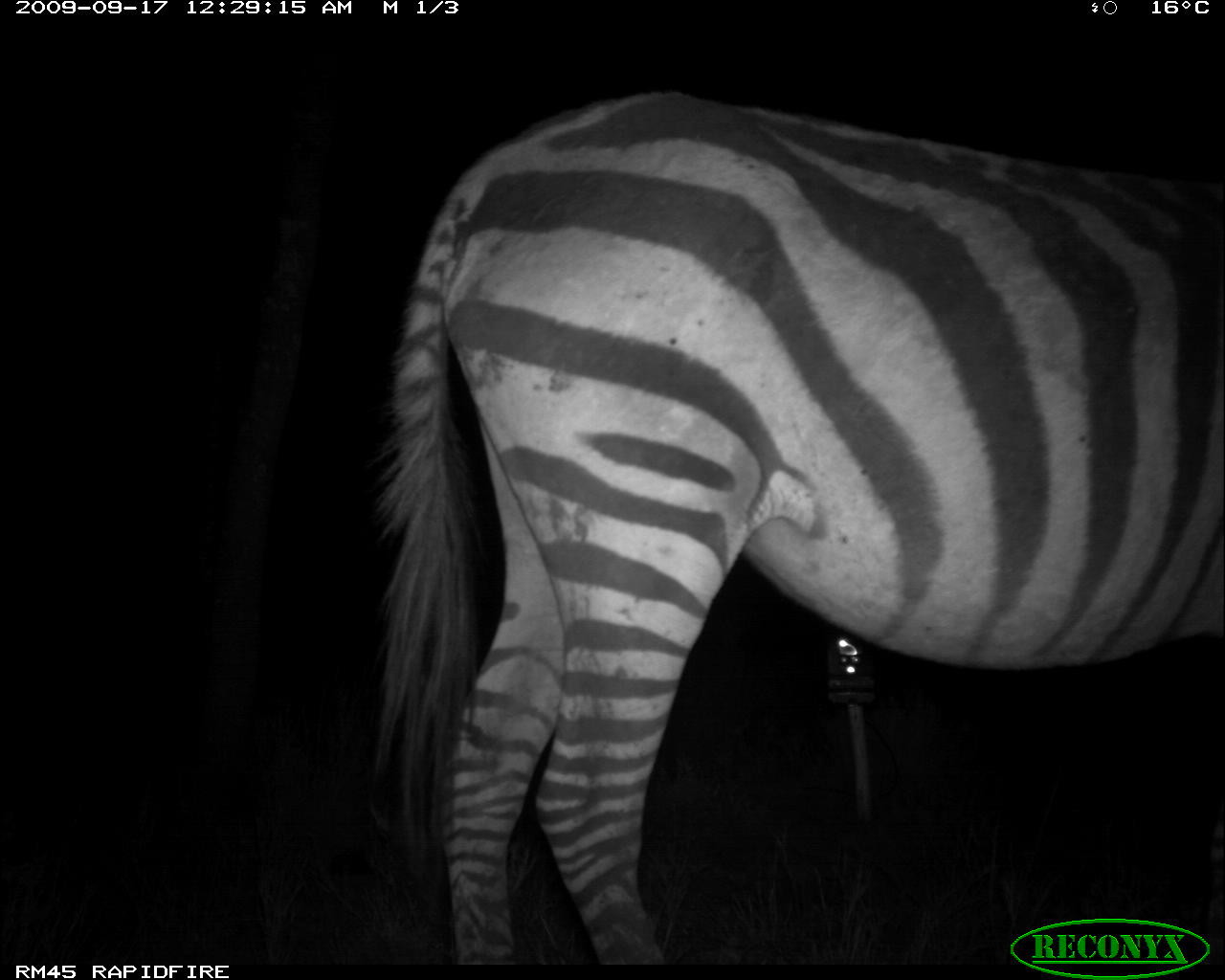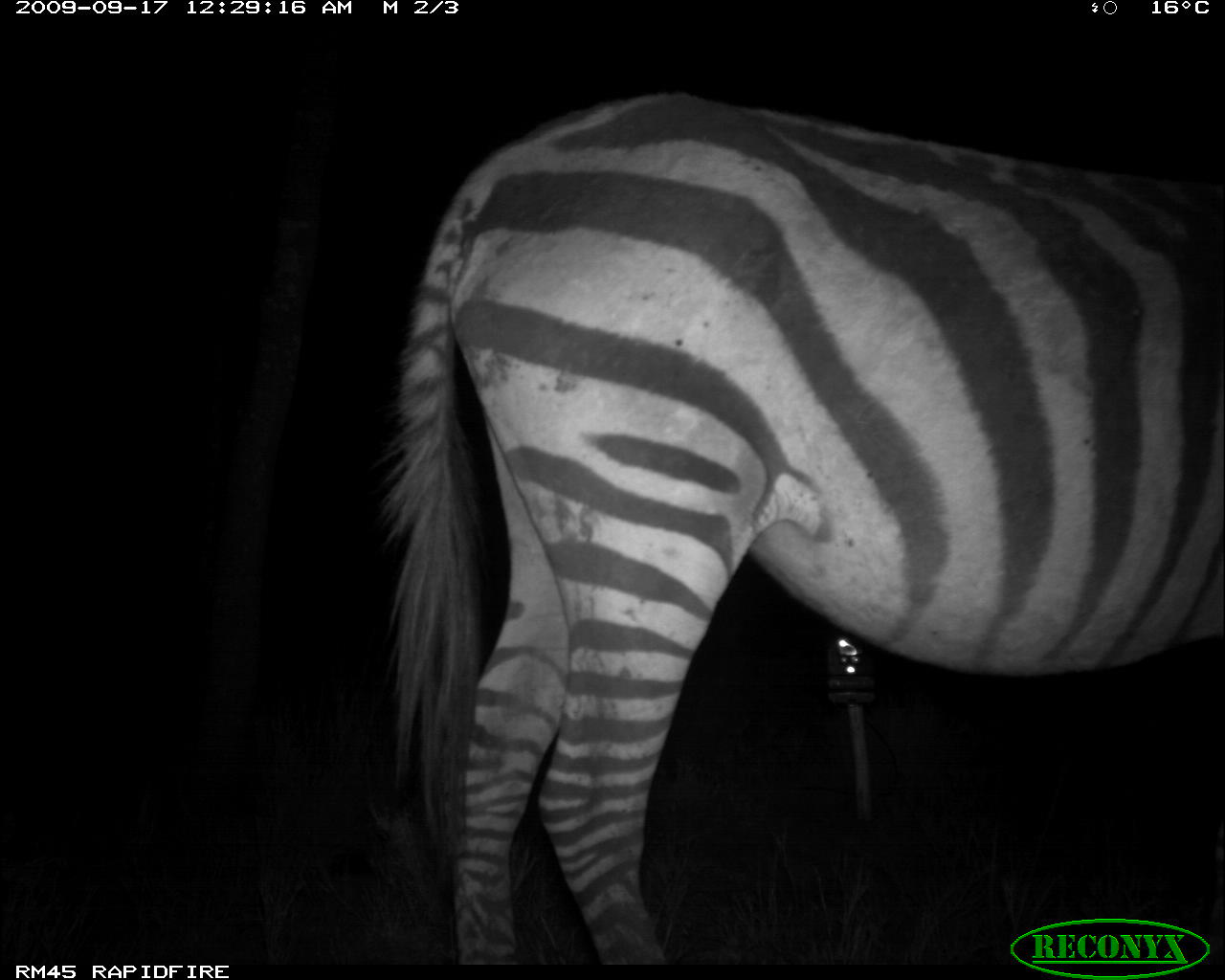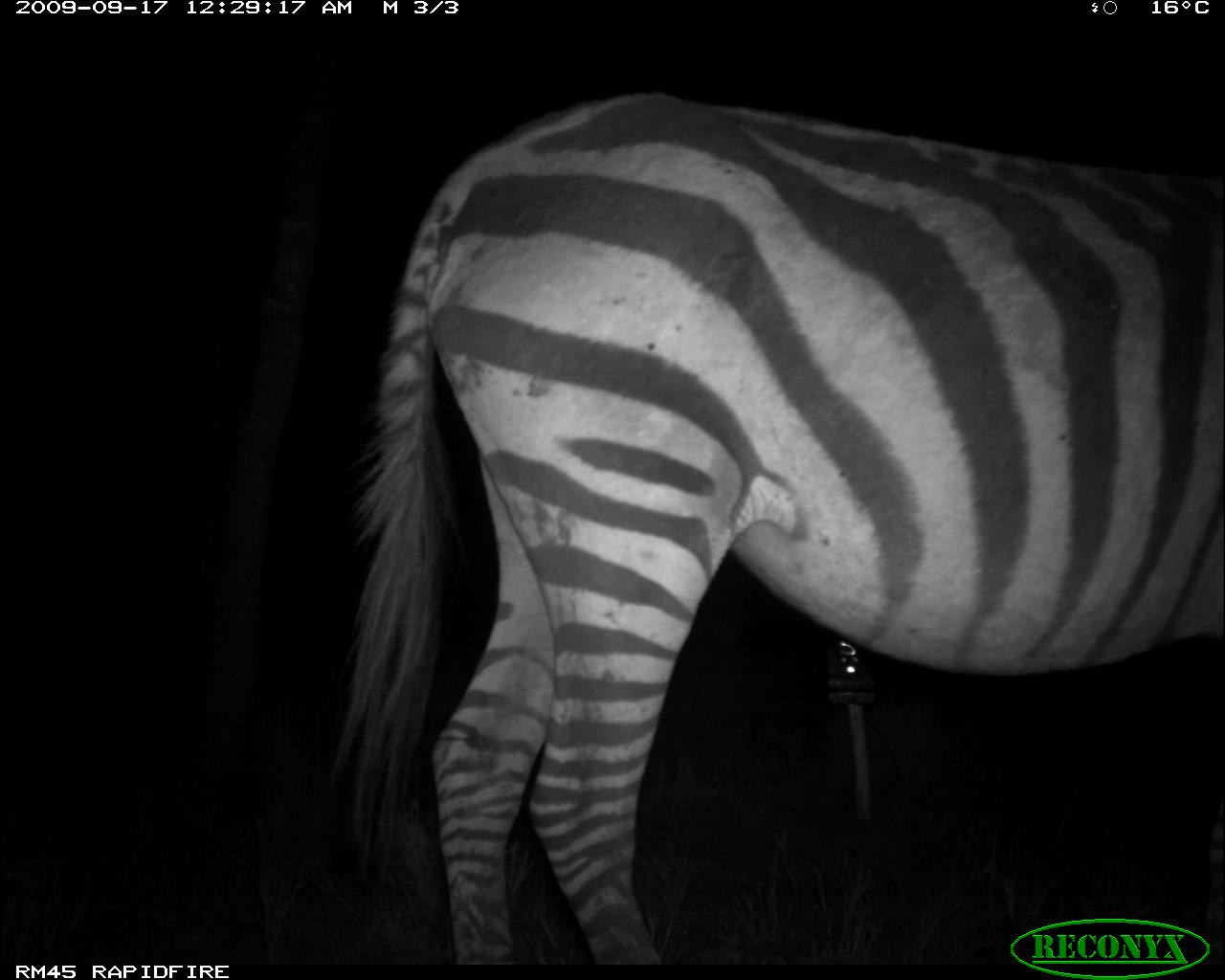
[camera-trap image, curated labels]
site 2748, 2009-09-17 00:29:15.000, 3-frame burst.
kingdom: Animalia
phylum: Chordata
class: Mammalia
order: Perissodactyla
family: Equidae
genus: Equus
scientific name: Equus quagga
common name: plains zebra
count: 1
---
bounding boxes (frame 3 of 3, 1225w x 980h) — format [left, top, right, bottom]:
equus quagga: [331, 87, 1225, 964]